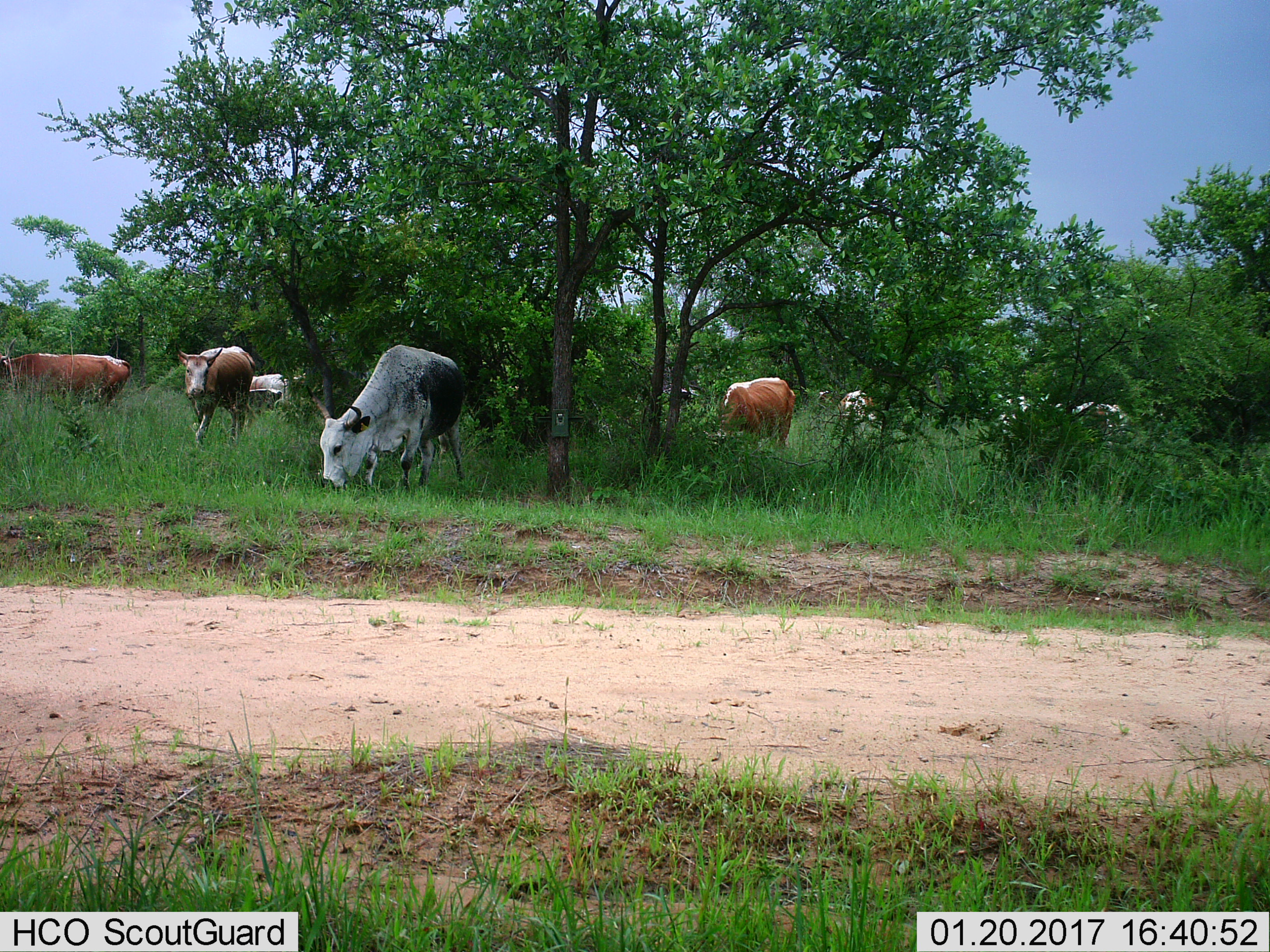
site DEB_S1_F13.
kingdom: Animalia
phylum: Chordata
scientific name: Vertebrata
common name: domestic animal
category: domesticanimal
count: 10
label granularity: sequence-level